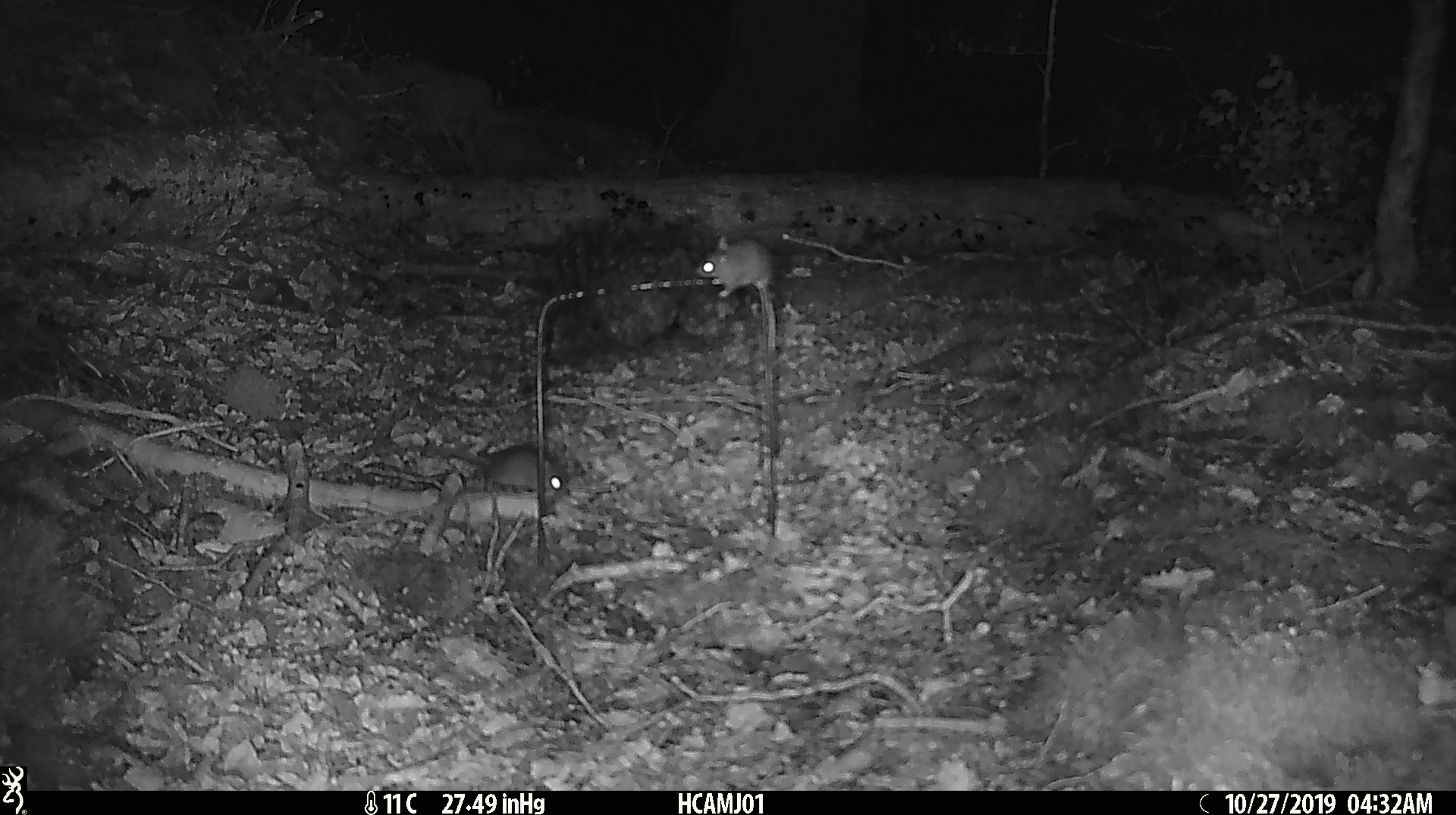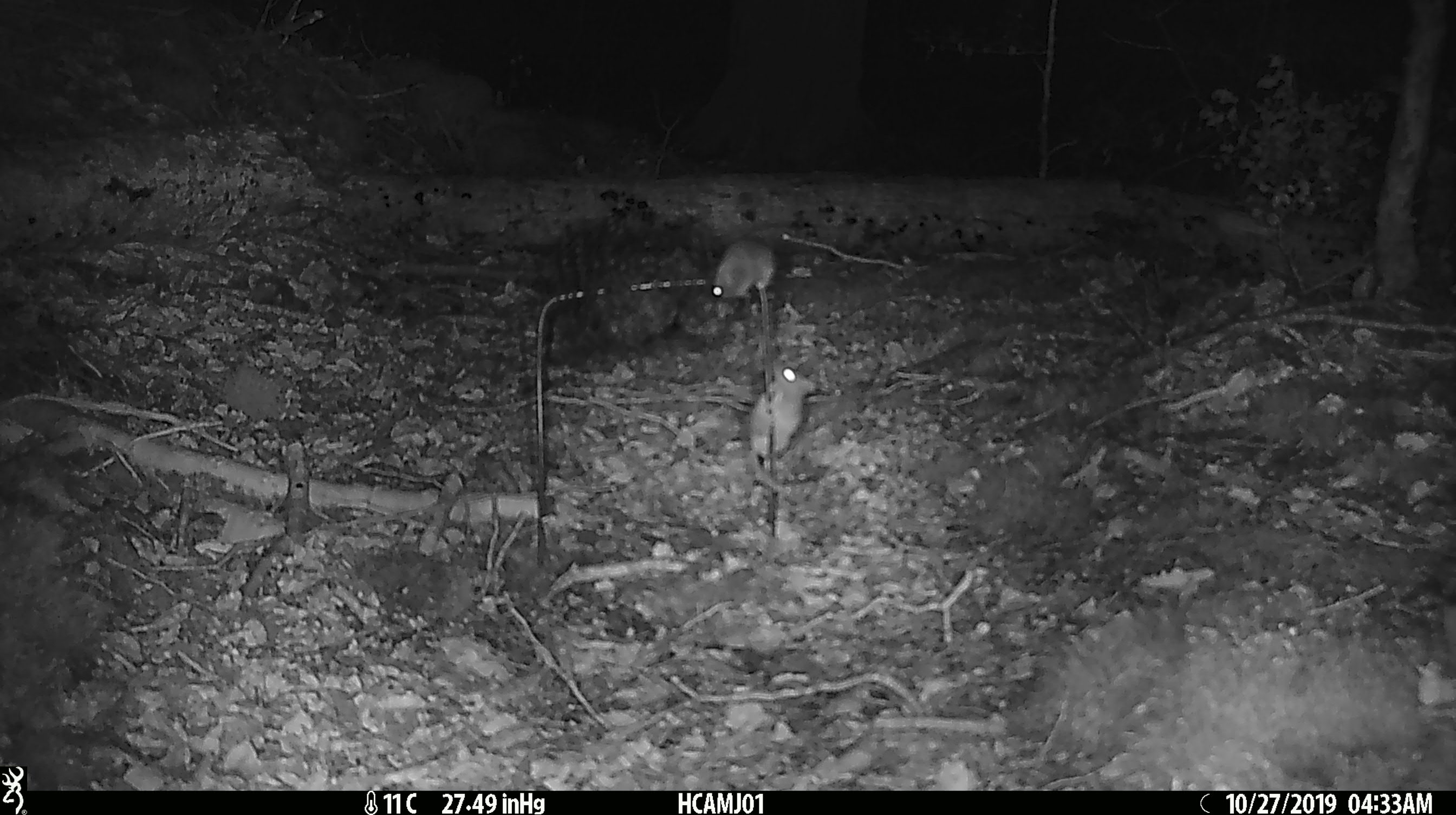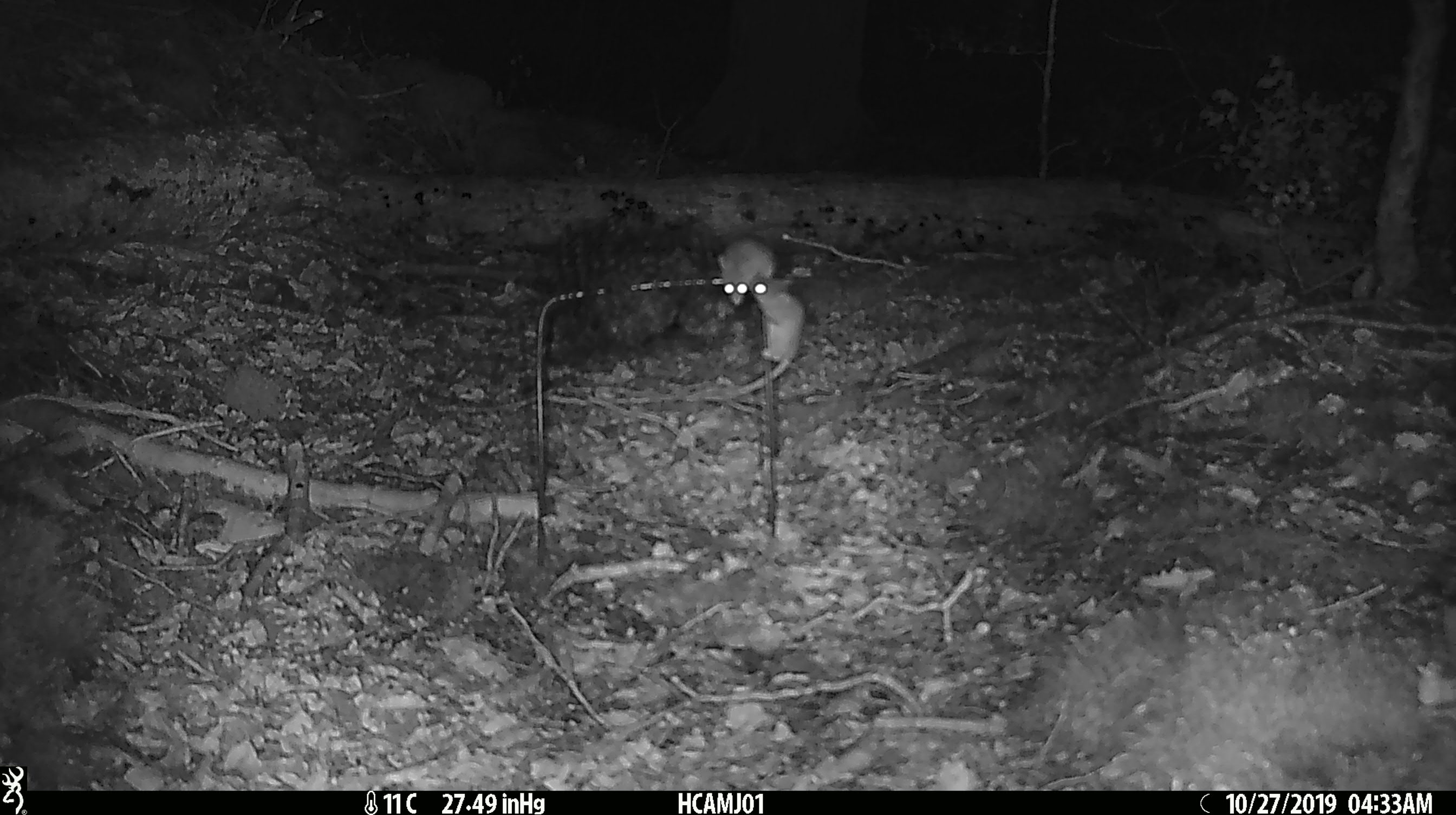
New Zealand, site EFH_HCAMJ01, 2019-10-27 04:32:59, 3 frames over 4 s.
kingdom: Animalia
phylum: Chordata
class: Mammalia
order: Rodentia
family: Muridae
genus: Mus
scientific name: Mus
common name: mouse